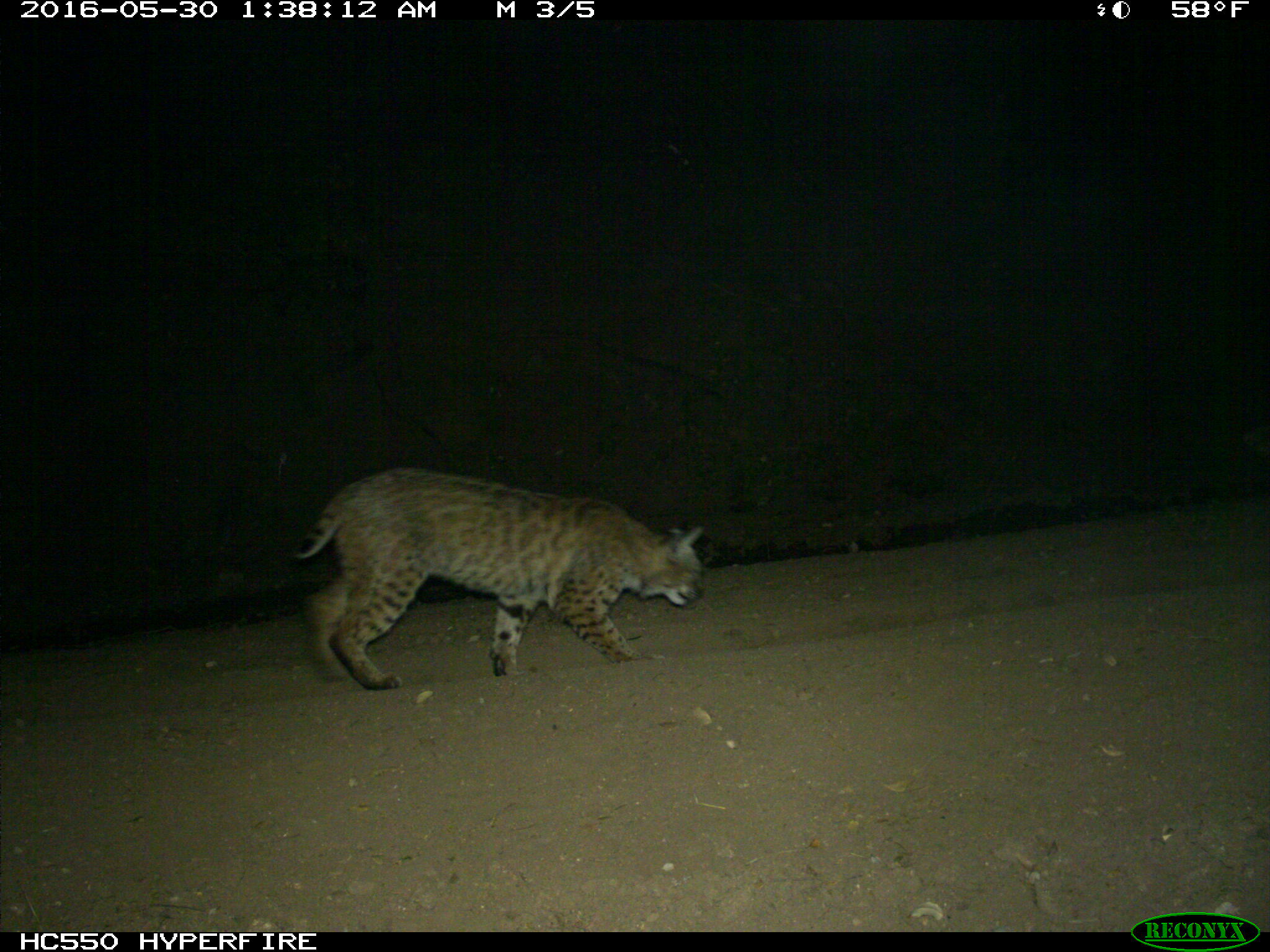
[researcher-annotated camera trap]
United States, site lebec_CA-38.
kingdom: Animalia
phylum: Chordata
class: Mammalia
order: Carnivora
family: Felidae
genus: Lynx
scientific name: Lynx rufus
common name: bobcat